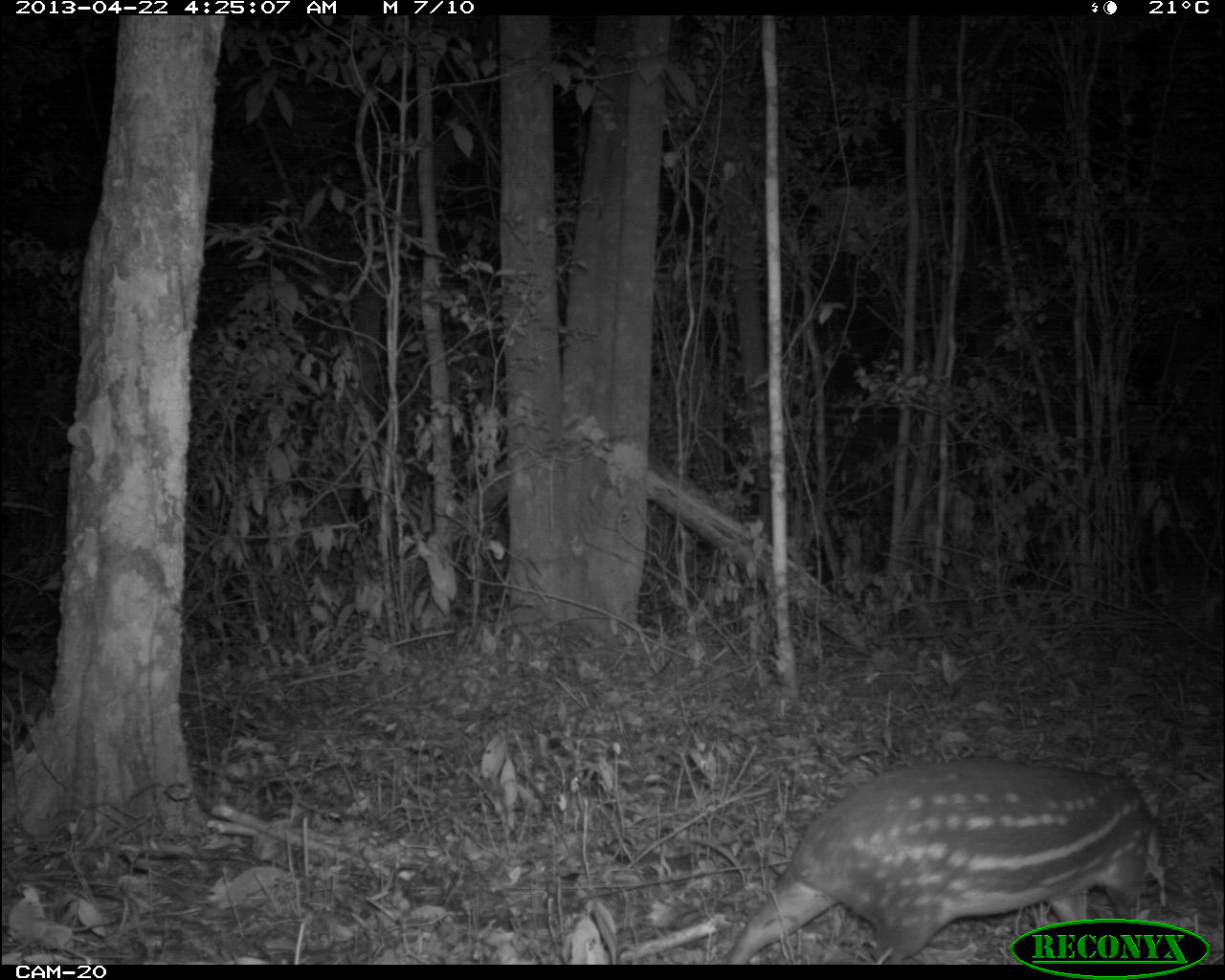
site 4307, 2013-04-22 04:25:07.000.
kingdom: Animalia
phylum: Chordata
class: Mammalia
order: Rodentia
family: Cuniculidae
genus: Cuniculus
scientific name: Cuniculus paca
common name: lowland paca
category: agouti paca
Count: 1.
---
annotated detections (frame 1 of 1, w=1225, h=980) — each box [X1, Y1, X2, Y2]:
agouti paca: [727, 757, 1169, 963]